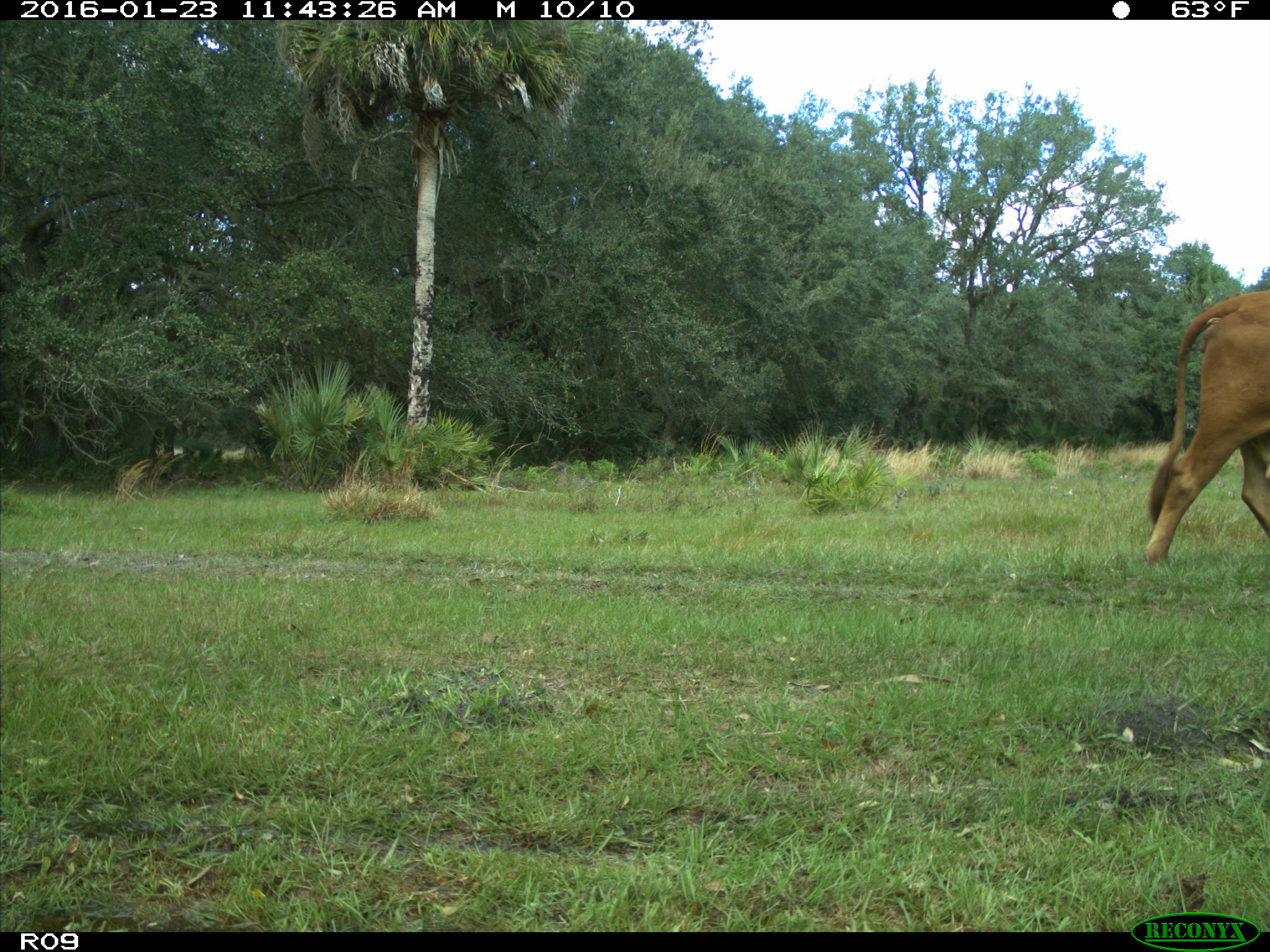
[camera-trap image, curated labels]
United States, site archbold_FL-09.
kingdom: Animalia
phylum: Chordata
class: Mammalia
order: Artiodactyla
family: Bovidae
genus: Bos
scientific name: Bos taurus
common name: domestic cow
Bos taurus (domestic cow).